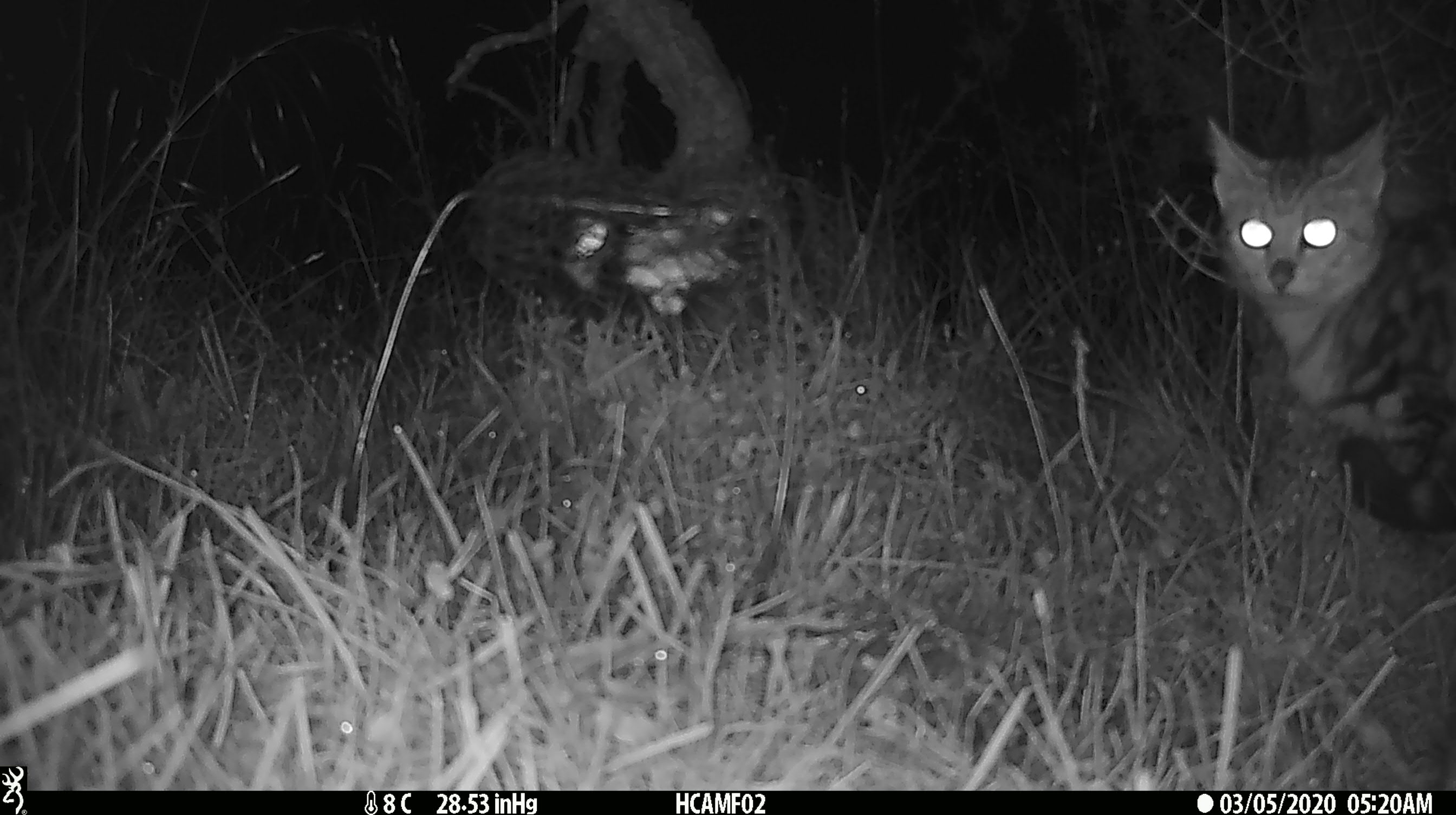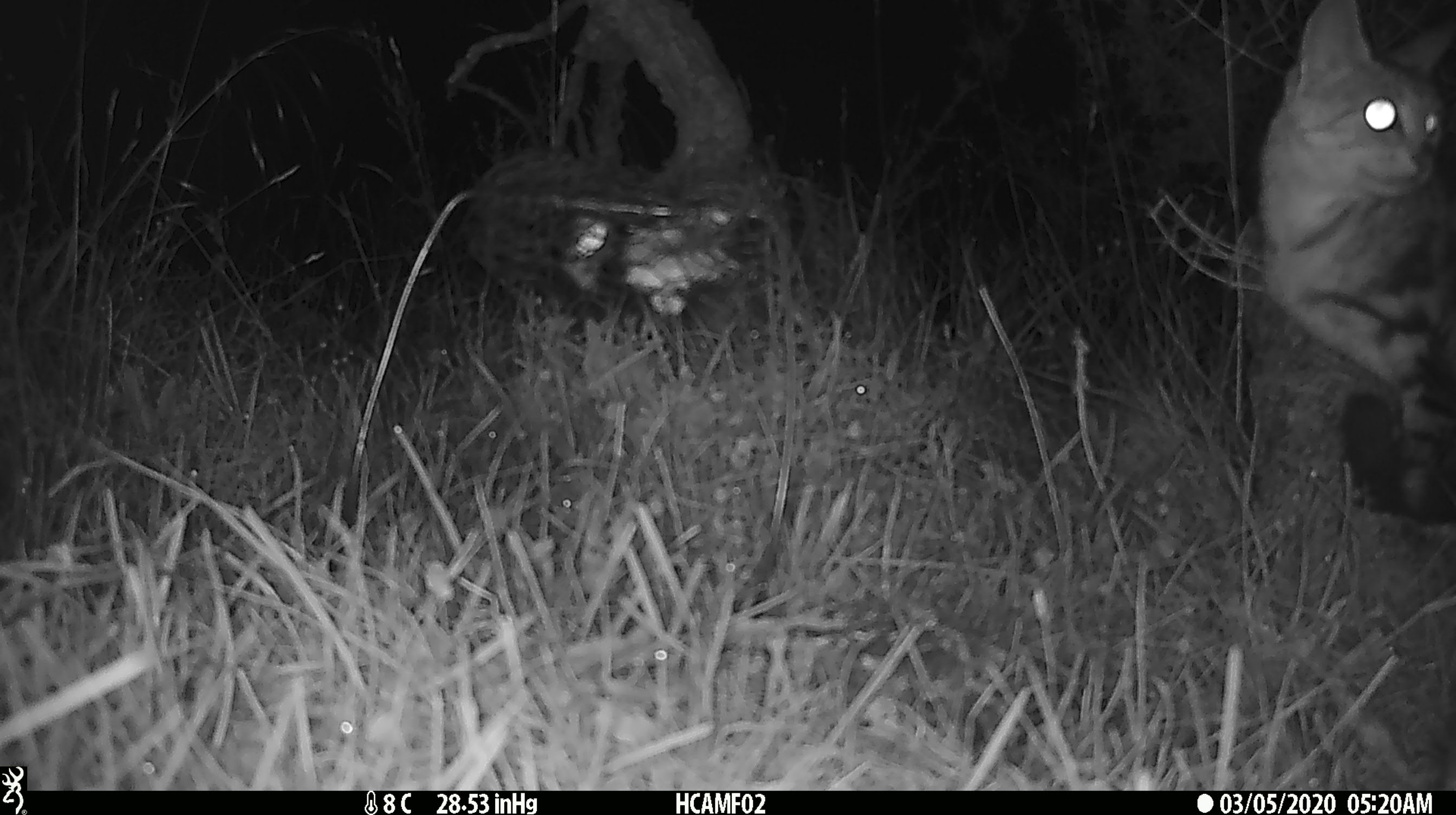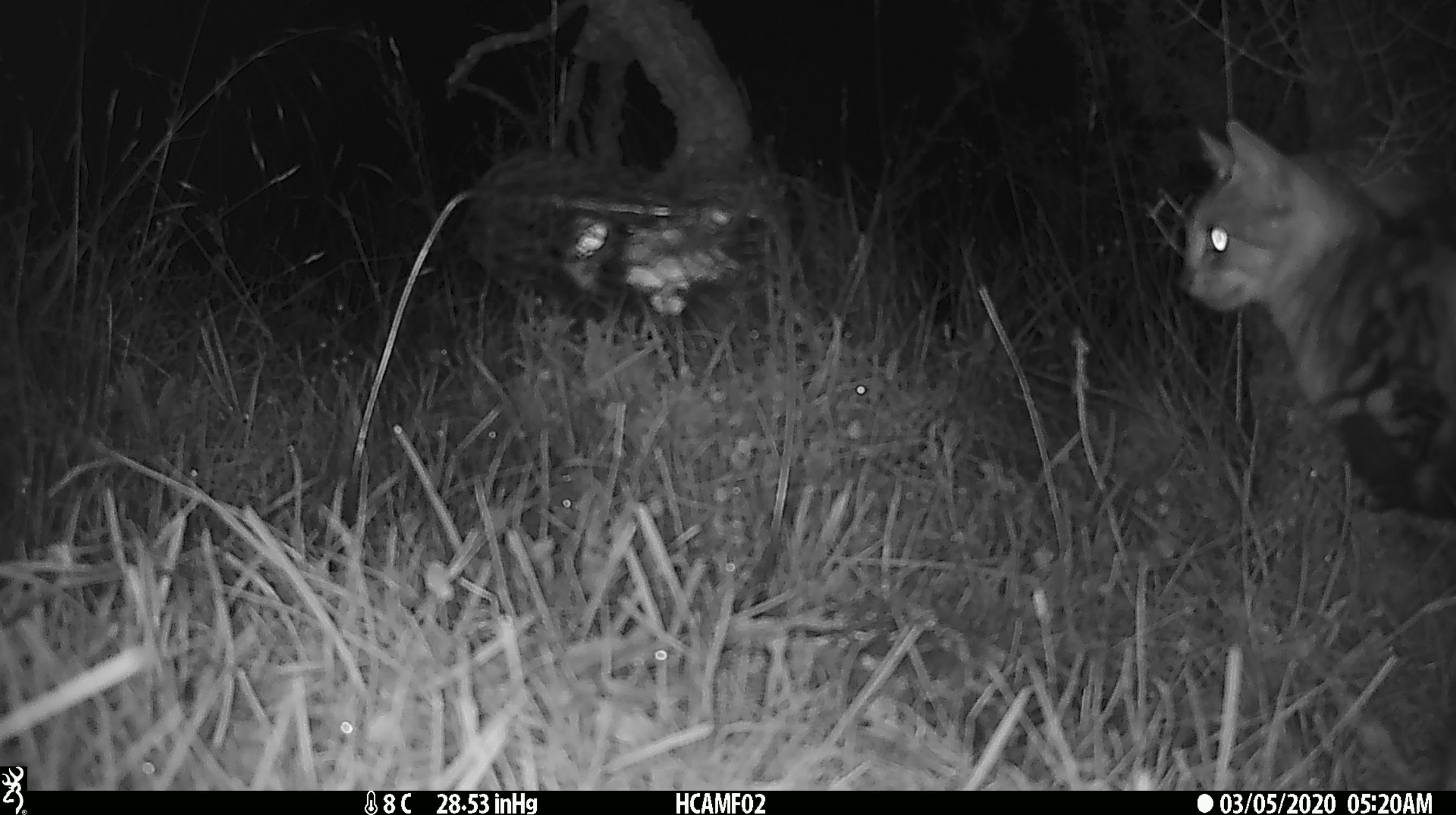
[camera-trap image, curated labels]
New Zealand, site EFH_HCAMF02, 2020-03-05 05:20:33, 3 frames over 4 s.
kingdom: Animalia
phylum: Chordata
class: Mammalia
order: Carnivora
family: Felidae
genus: Felis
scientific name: Felis catus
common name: domestic cat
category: cat